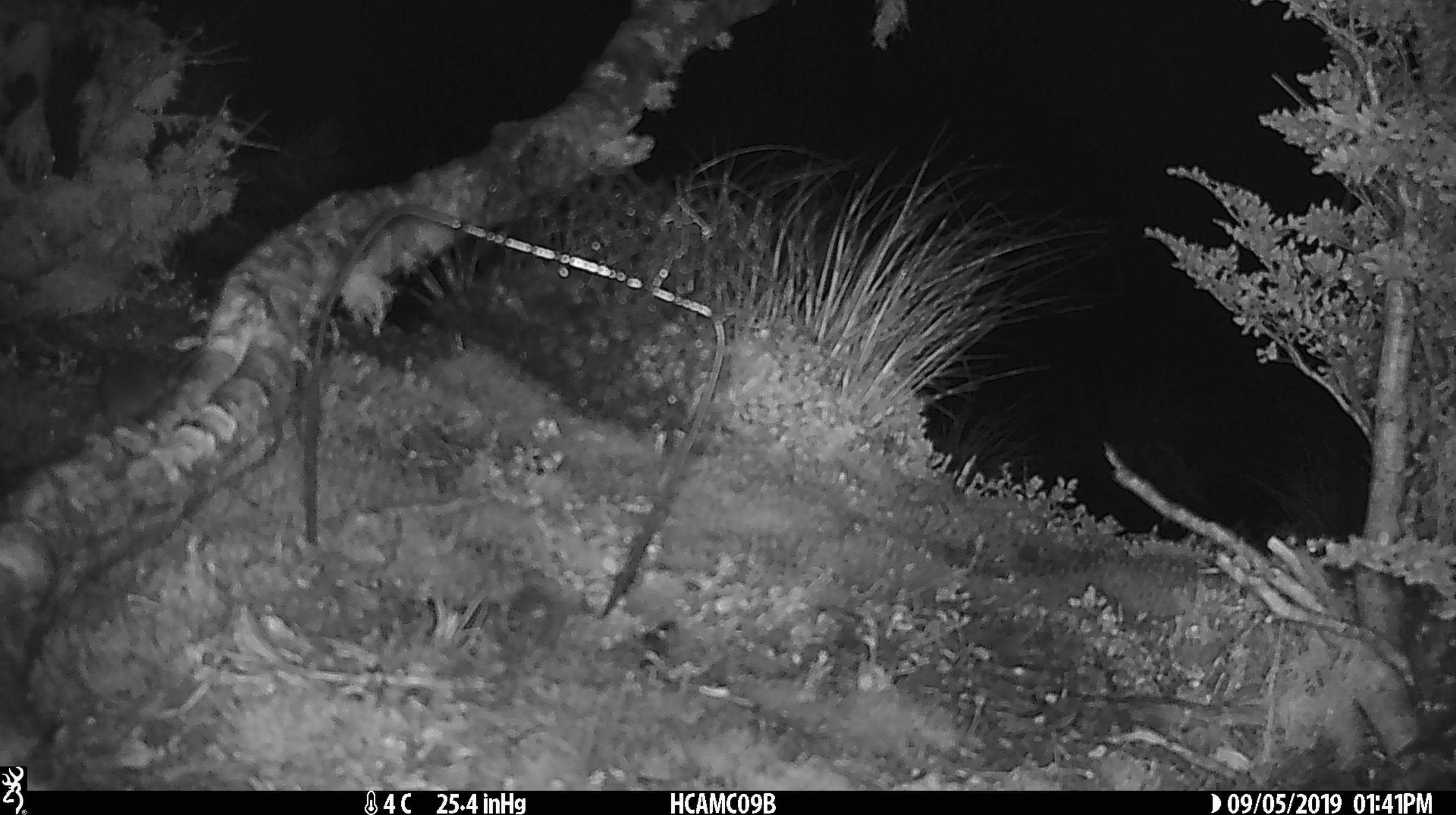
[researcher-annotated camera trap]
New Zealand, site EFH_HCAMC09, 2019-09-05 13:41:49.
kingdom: Animalia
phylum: Chordata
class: Mammalia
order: Rodentia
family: Muridae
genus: Mus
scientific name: Mus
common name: mouse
Mouse (Mus).